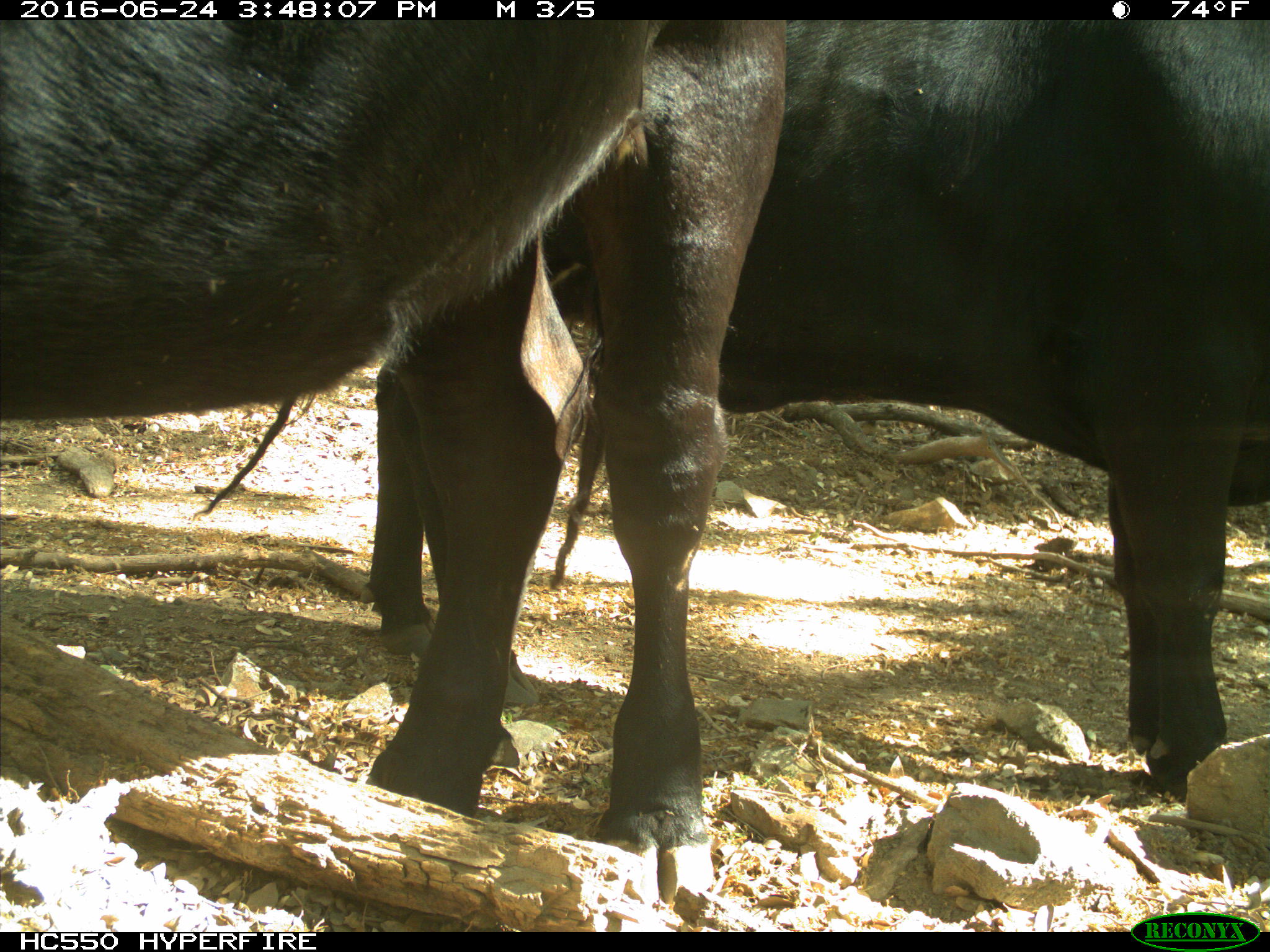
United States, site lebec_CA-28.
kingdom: Animalia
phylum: Chordata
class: Mammalia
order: Artiodactyla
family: Bovidae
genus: Bos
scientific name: Bos taurus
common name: domestic cow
Bos taurus (domestic cow).